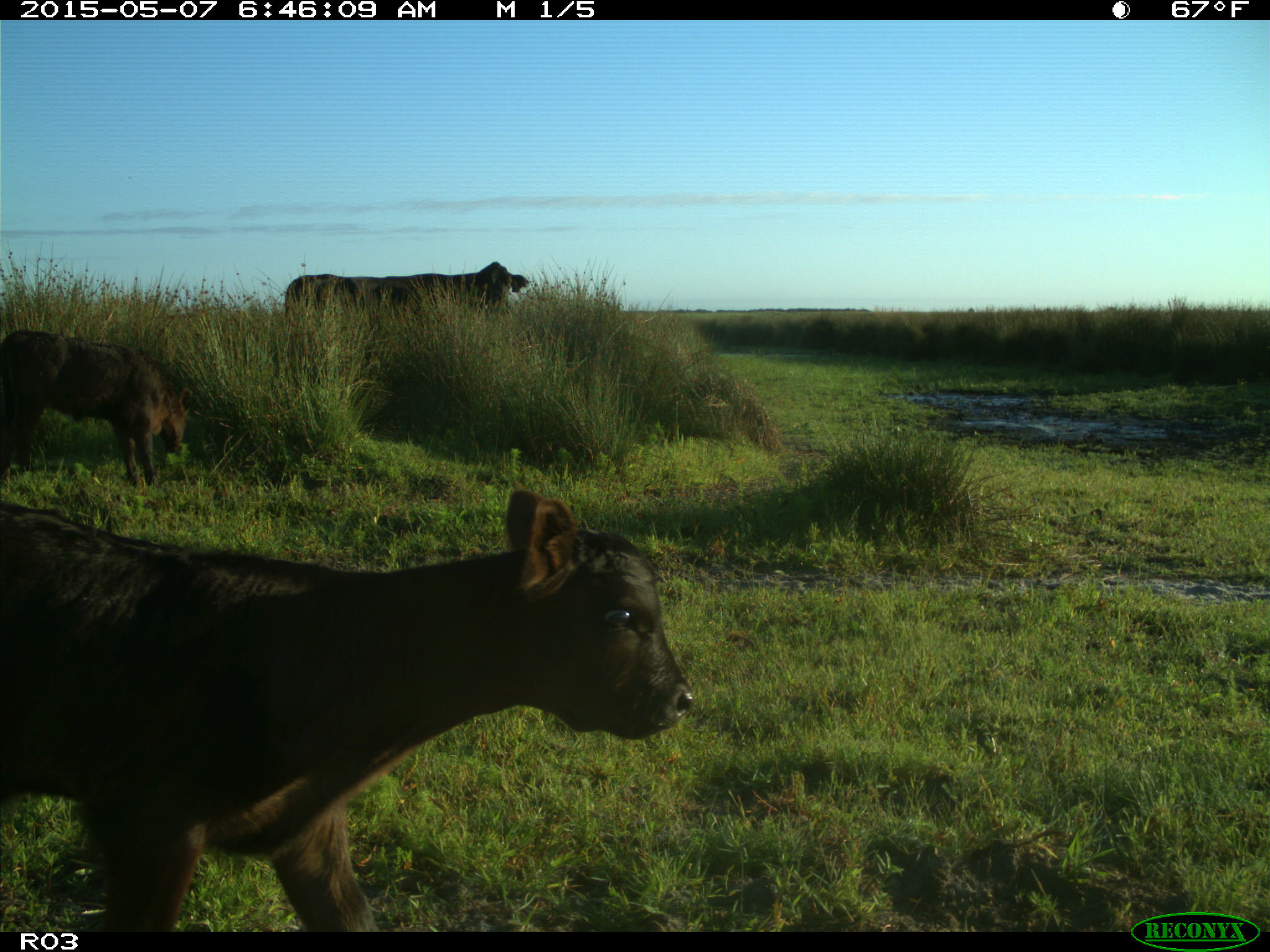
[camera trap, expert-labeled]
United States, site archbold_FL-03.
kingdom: Animalia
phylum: Chordata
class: Mammalia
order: Artiodactyla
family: Bovidae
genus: Bos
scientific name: Bos taurus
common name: domestic cow